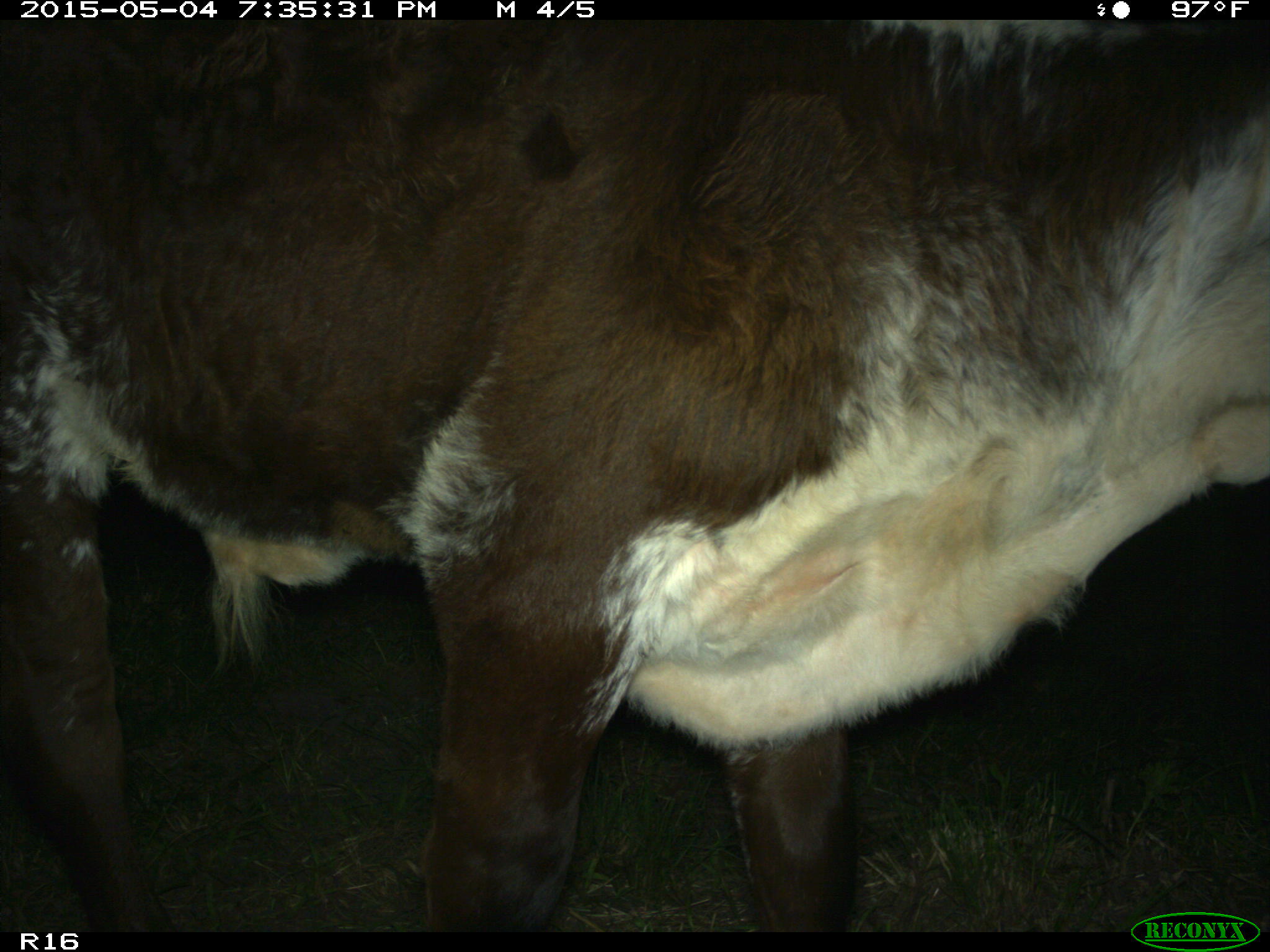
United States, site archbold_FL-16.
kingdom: Animalia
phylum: Chordata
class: Mammalia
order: Artiodactyla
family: Bovidae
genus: Bos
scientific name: Bos taurus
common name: domestic cow